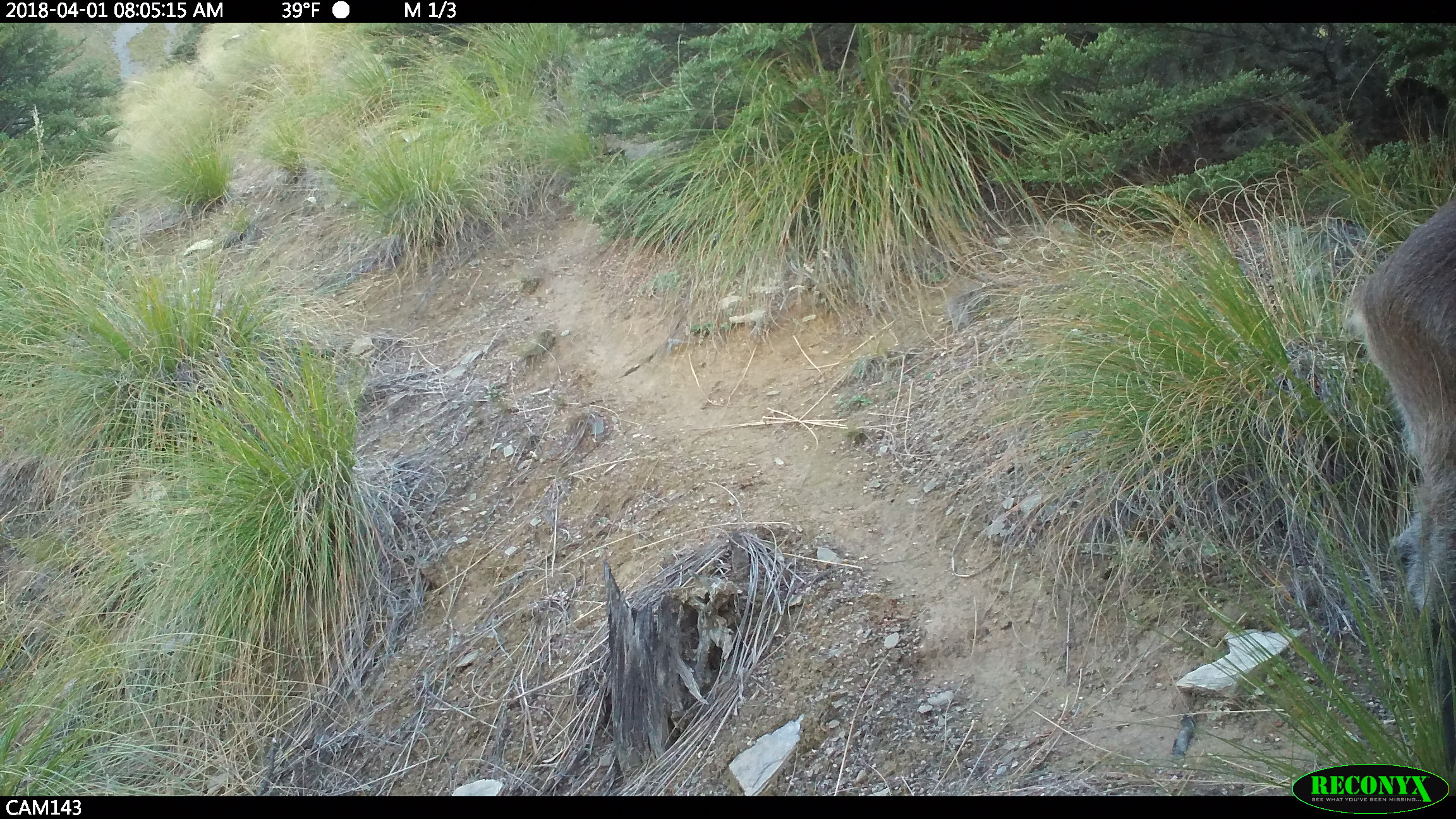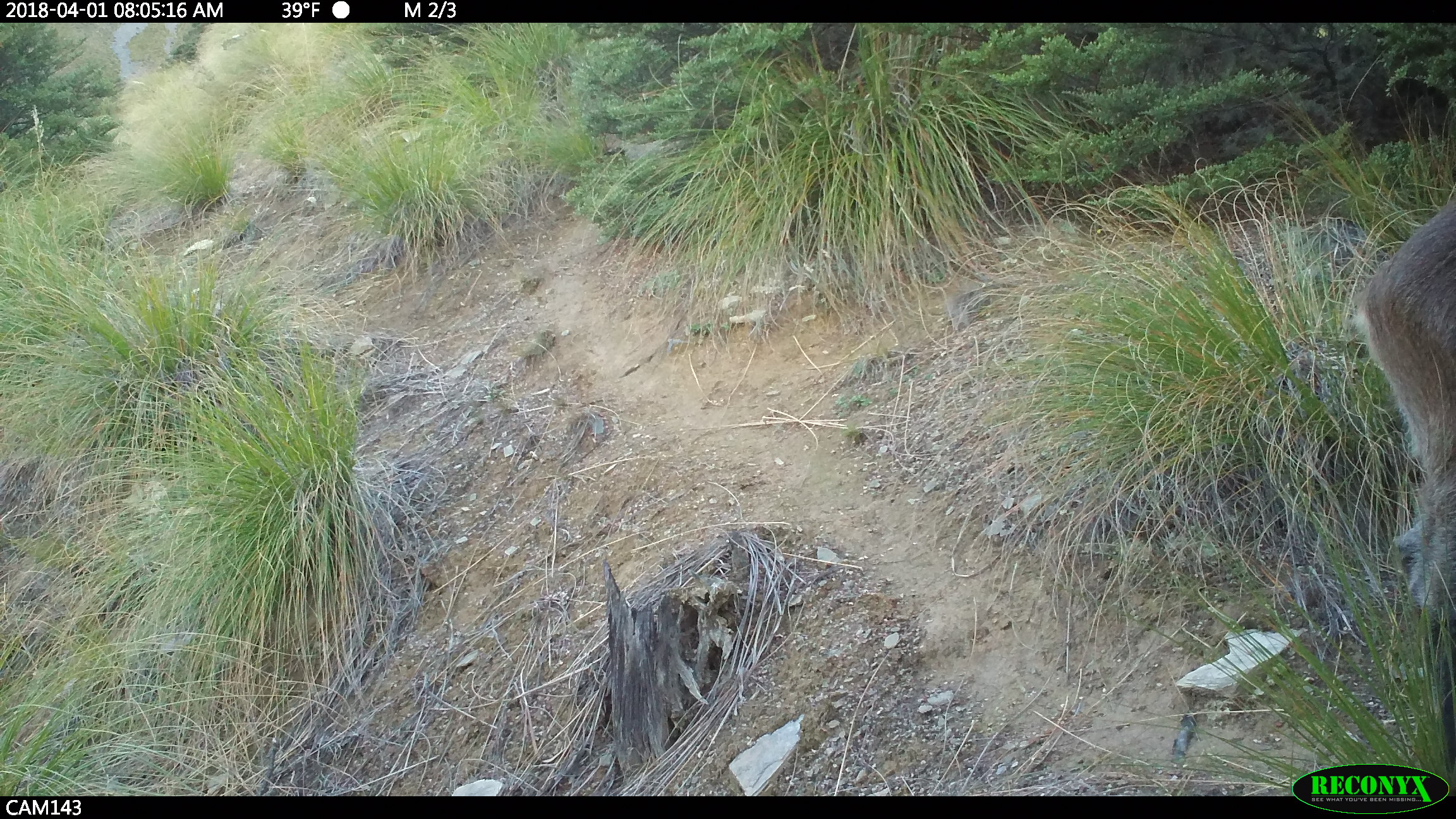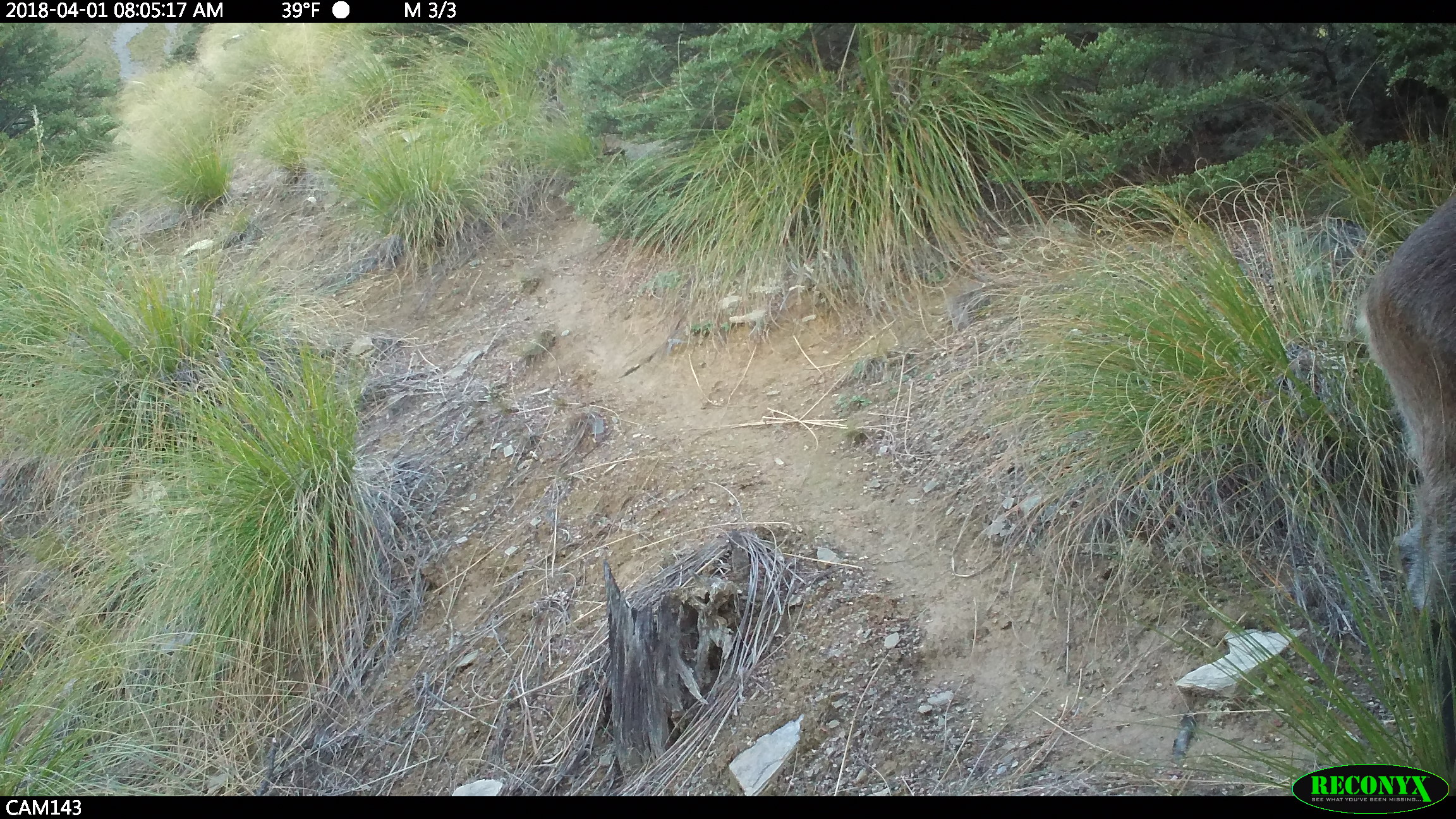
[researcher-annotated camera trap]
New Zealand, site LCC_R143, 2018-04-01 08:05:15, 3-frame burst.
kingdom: Animalia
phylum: Chordata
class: Mammalia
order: Artiodactyla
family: Bovidae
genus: Nilgiritragus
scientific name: Nilgiritragus hylocrius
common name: tahr